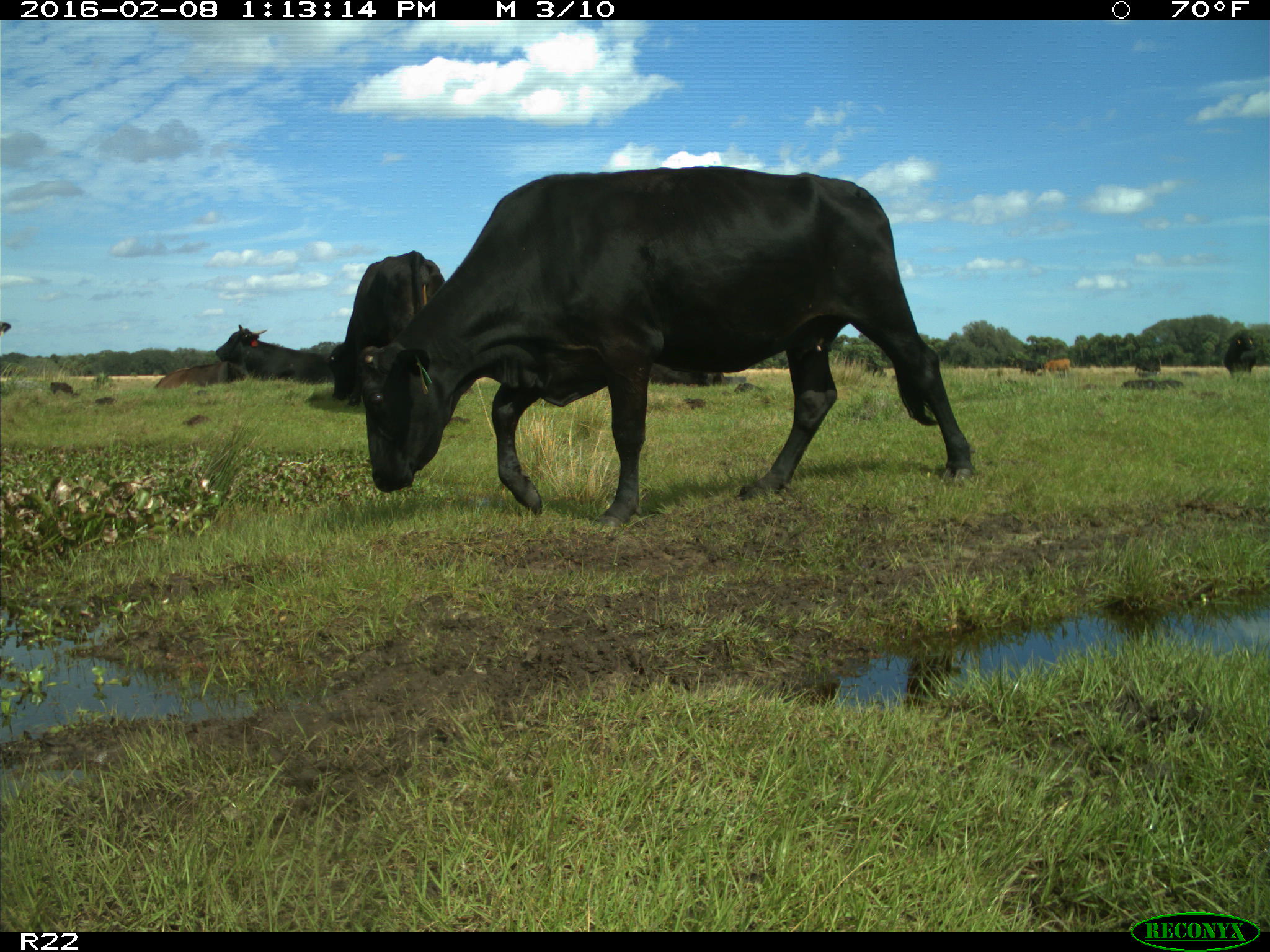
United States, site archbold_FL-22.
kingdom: Animalia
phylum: Chordata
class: Mammalia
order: Artiodactyla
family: Bovidae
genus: Bos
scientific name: Bos taurus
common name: domestic cow